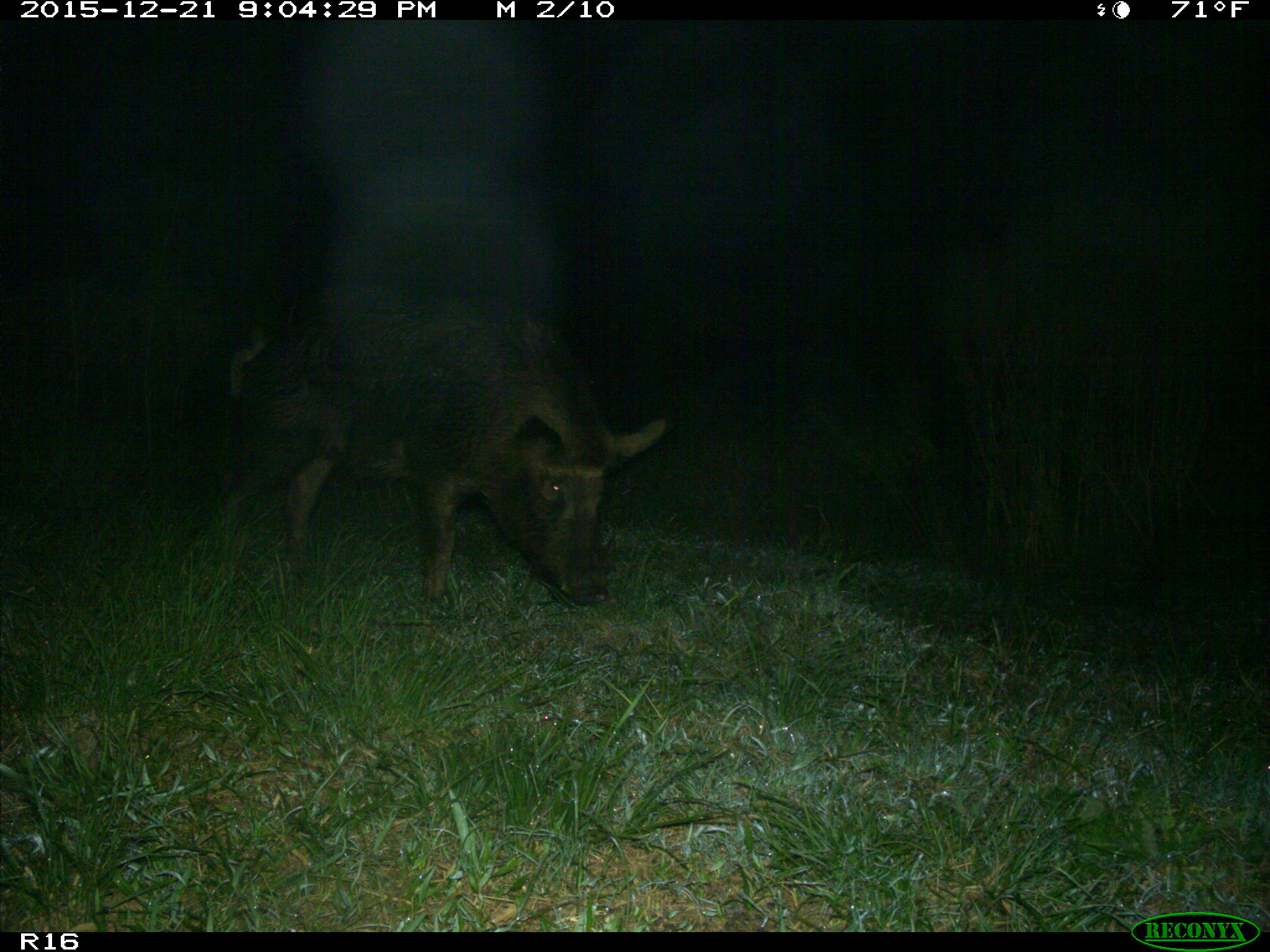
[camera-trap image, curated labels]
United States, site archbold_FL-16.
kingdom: Animalia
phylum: Chordata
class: Mammalia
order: Artiodactyla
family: Suidae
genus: Sus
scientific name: Sus scrofa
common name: wild boar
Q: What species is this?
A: Sus scrofa (wild boar).